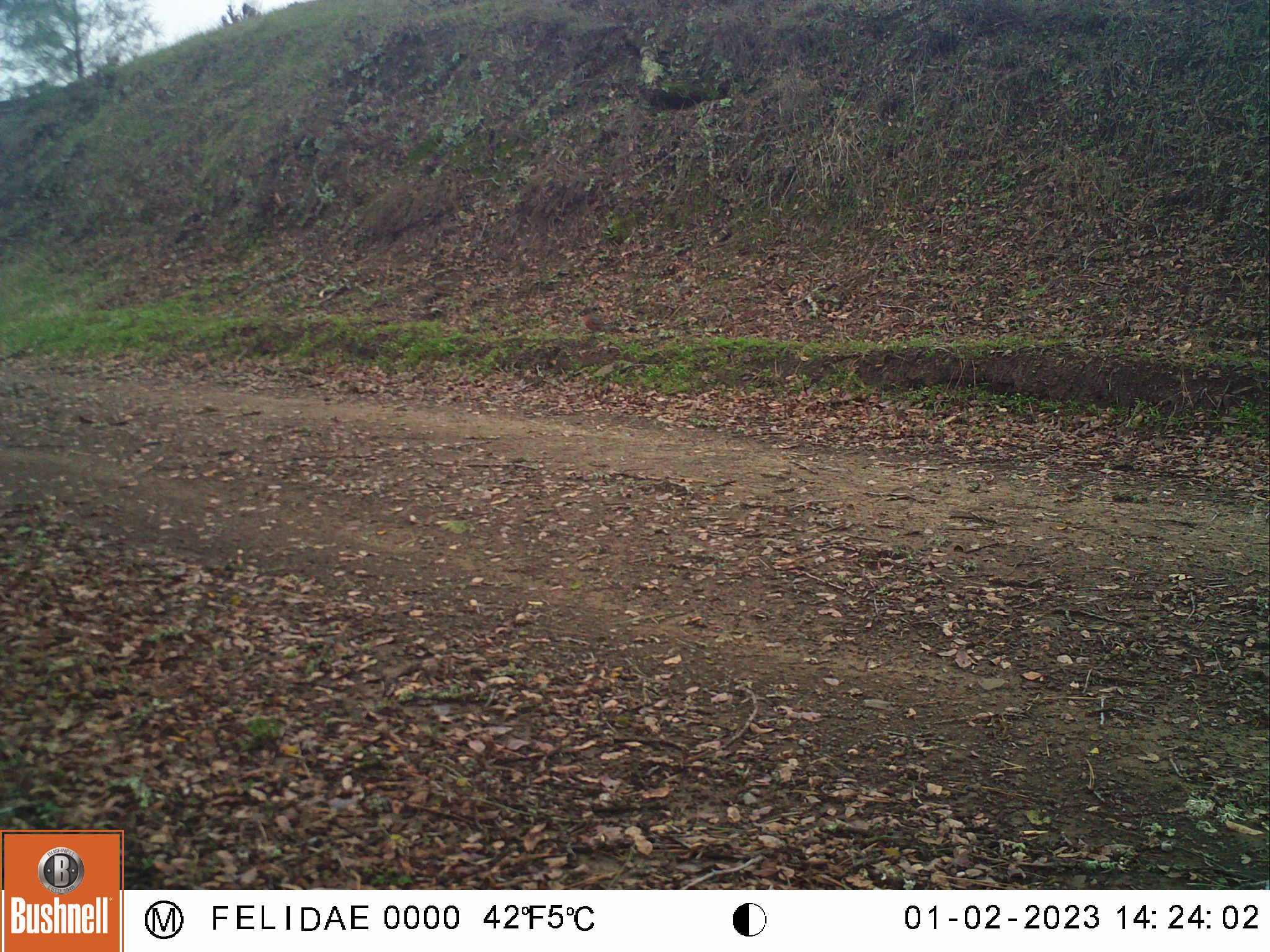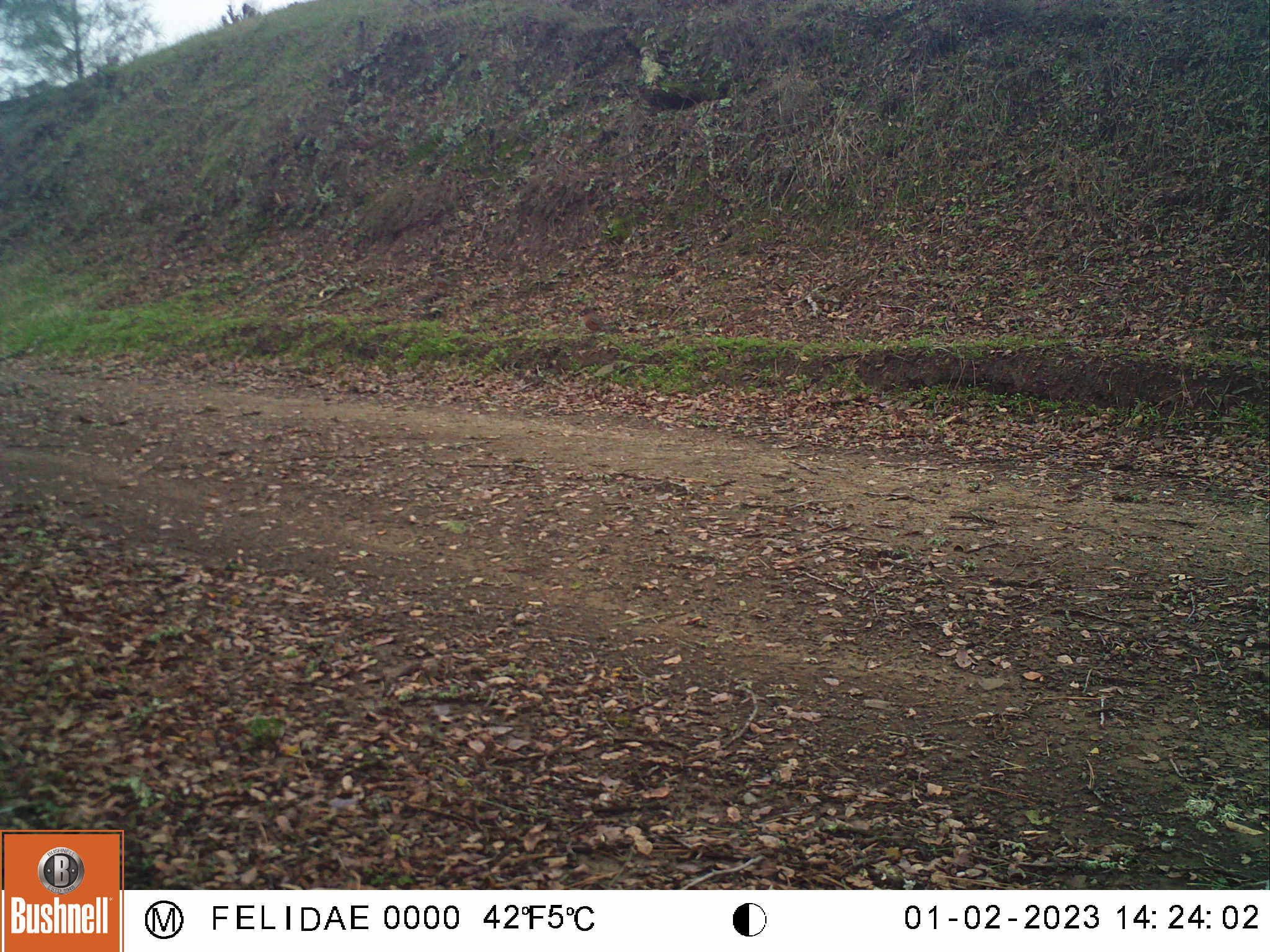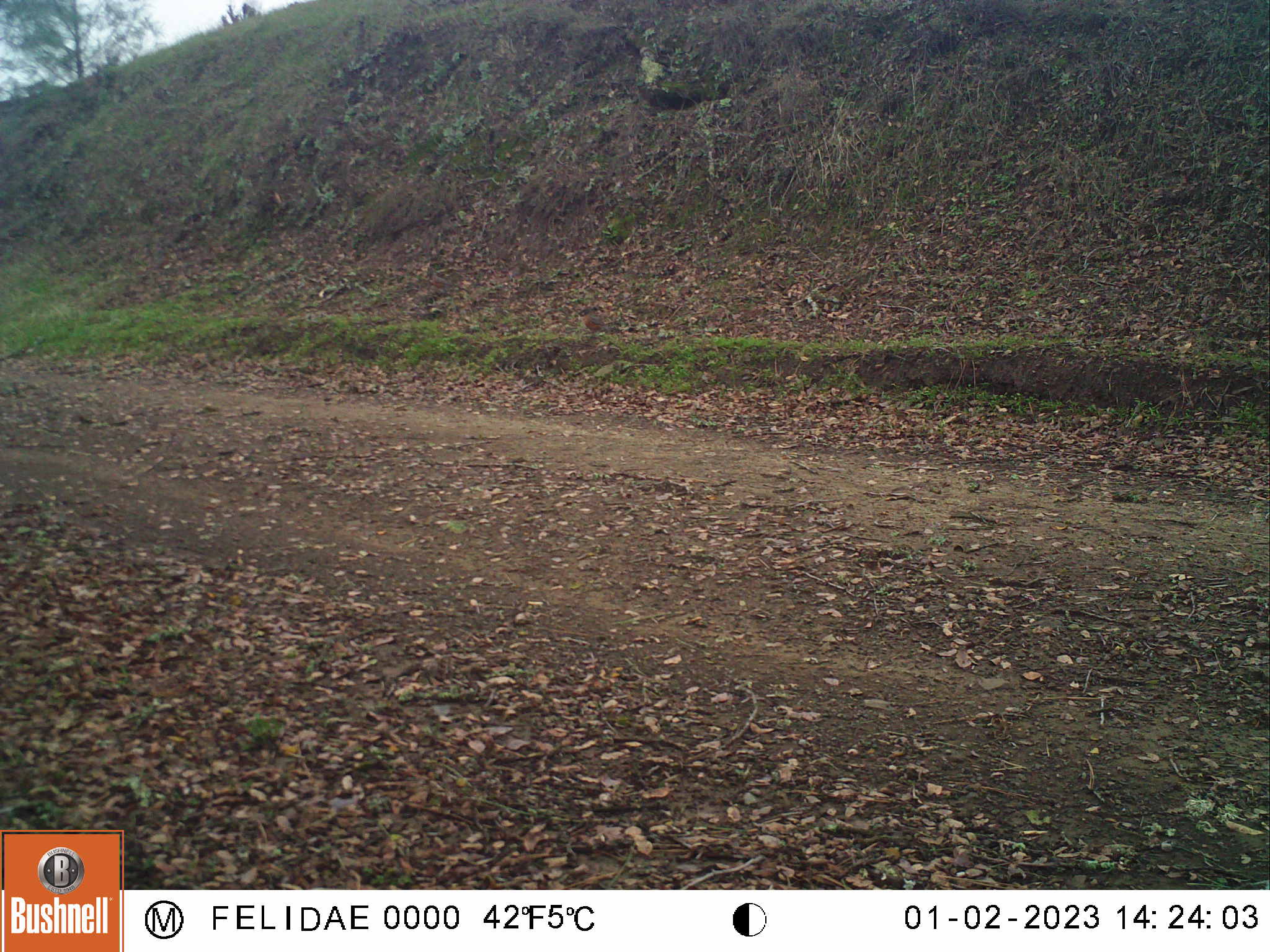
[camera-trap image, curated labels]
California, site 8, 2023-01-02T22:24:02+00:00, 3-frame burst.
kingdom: Animalia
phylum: Chordata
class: Aves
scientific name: Aves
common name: bird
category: unknown bird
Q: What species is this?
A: Unknown bird (bird) (Aves).